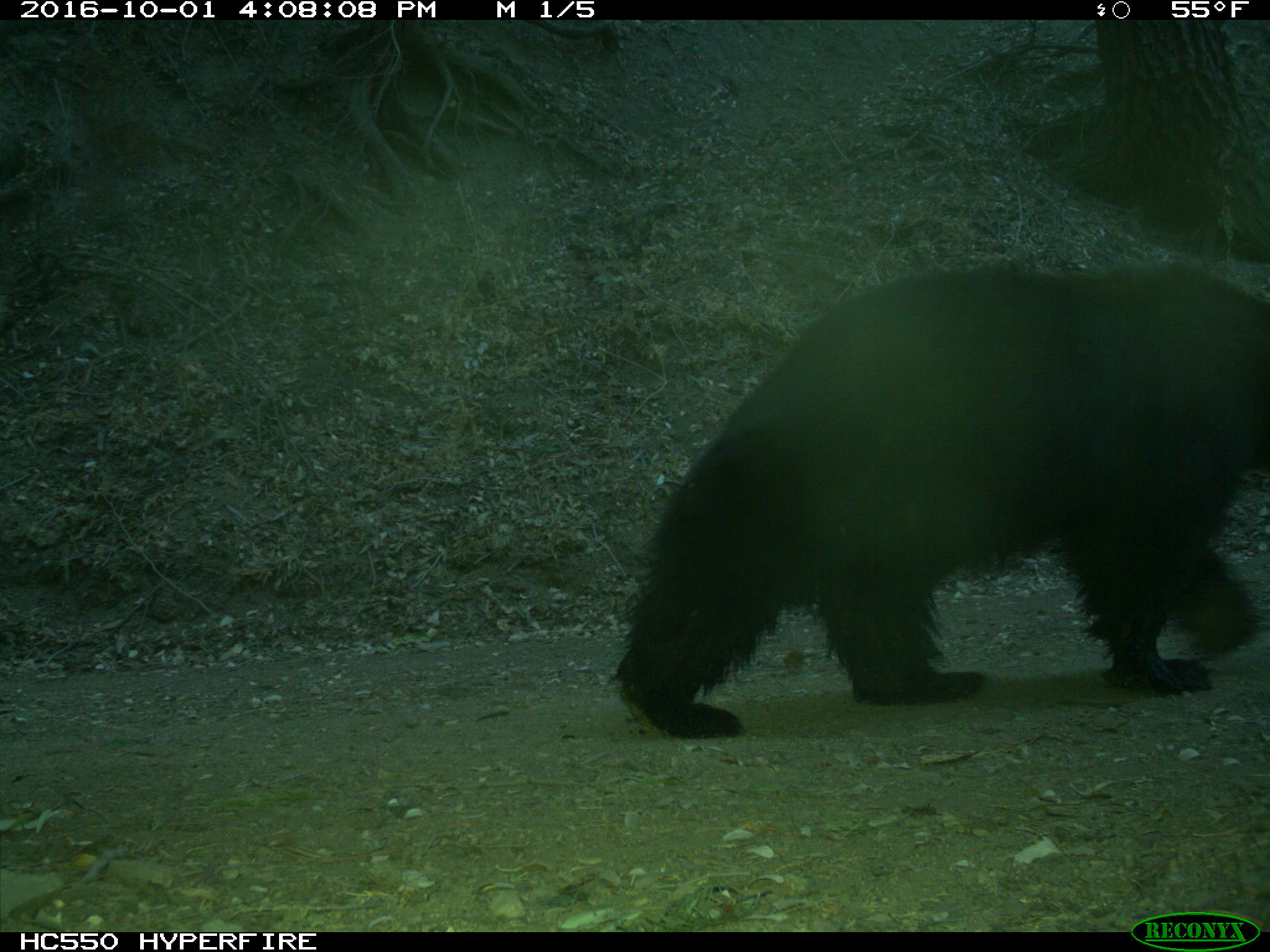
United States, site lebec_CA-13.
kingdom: Animalia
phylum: Chordata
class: Mammalia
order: Carnivora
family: Ursidae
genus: Ursus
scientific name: Ursus americanus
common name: american black bear